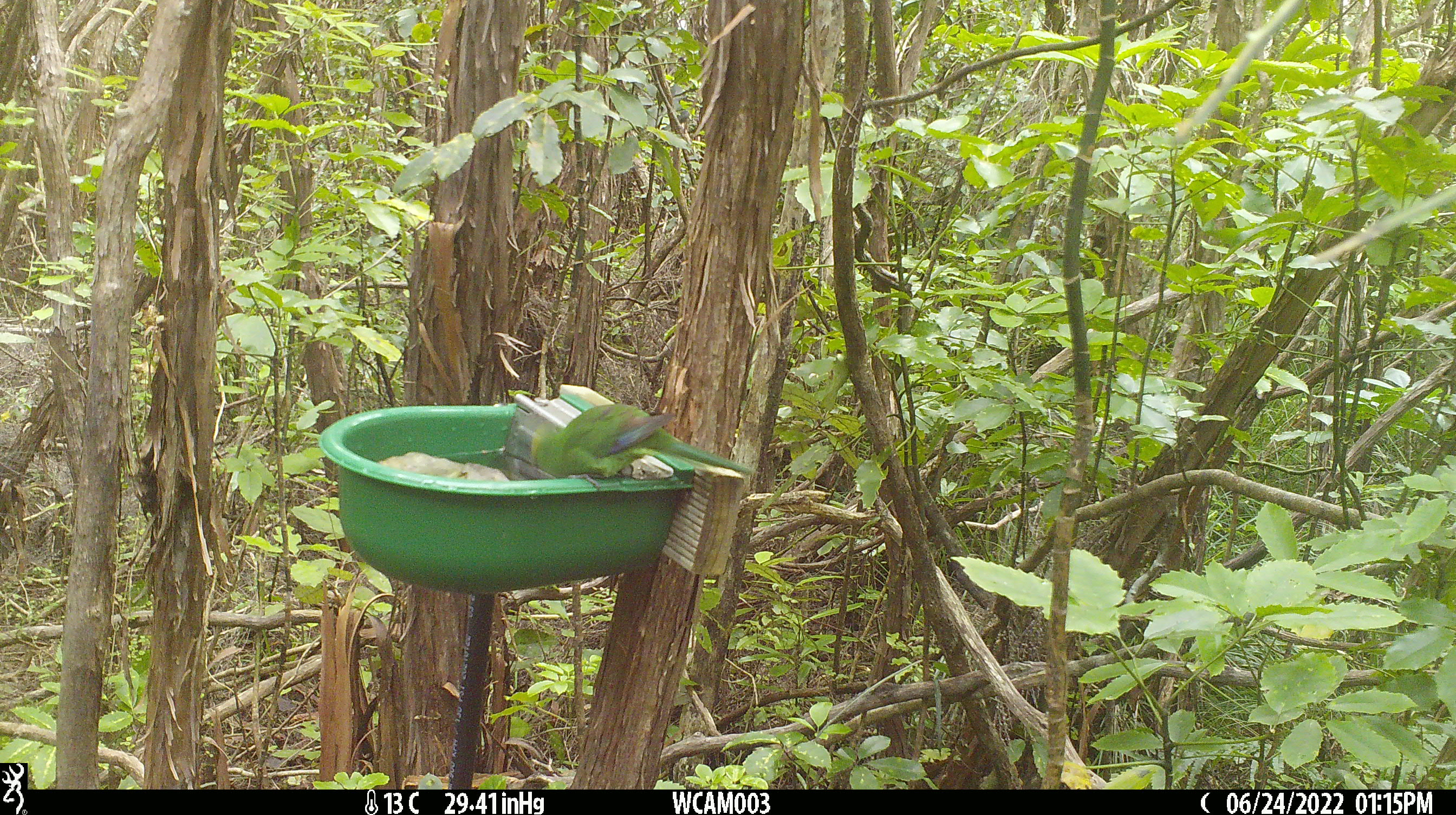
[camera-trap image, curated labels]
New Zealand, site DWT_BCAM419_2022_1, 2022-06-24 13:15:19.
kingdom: Animalia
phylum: Chordata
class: Aves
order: Psittaciformes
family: Psittaculidae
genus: Cyanoramphus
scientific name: Cyanoramphus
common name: parakeet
Parakeet (Cyanoramphus).